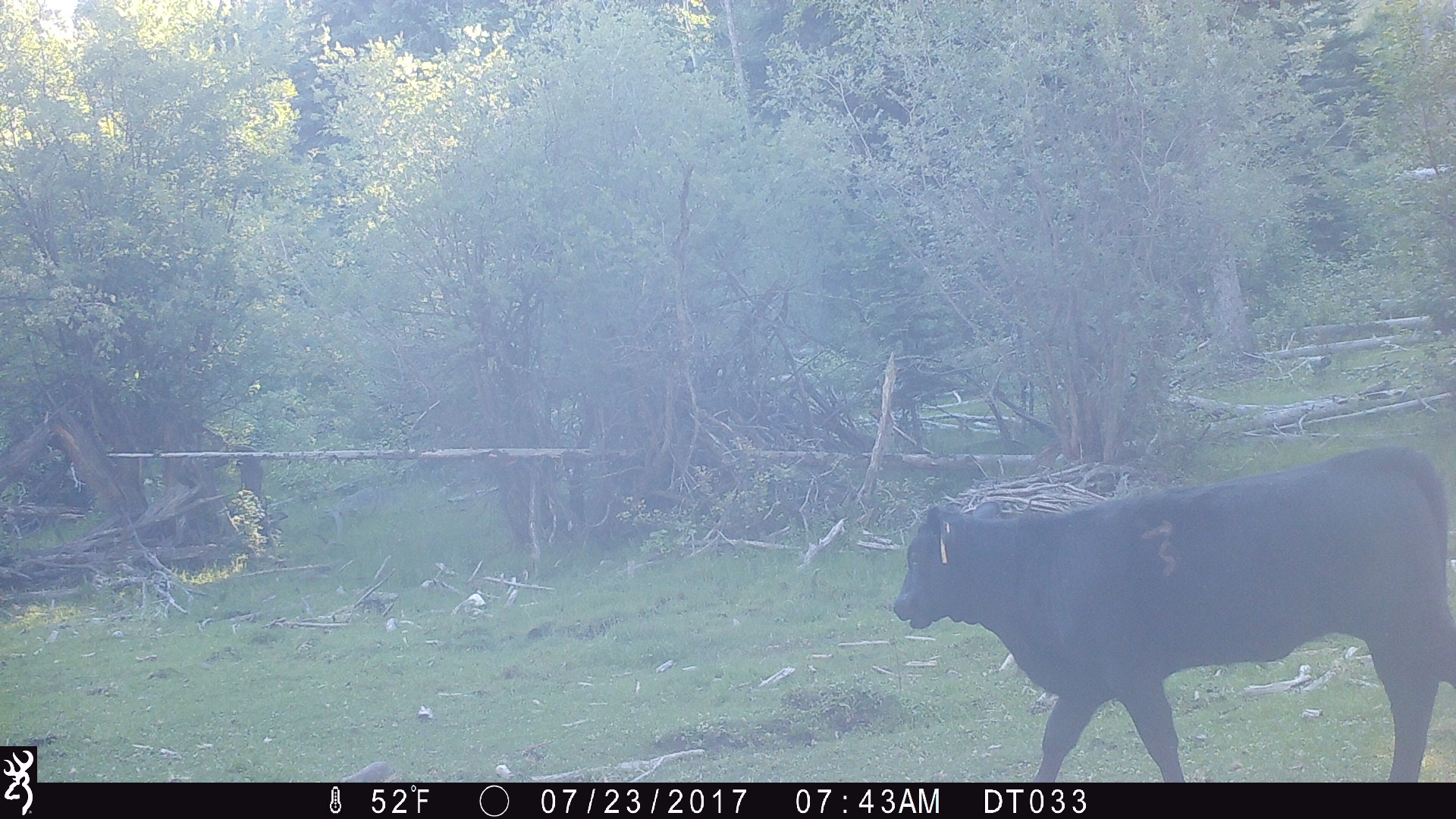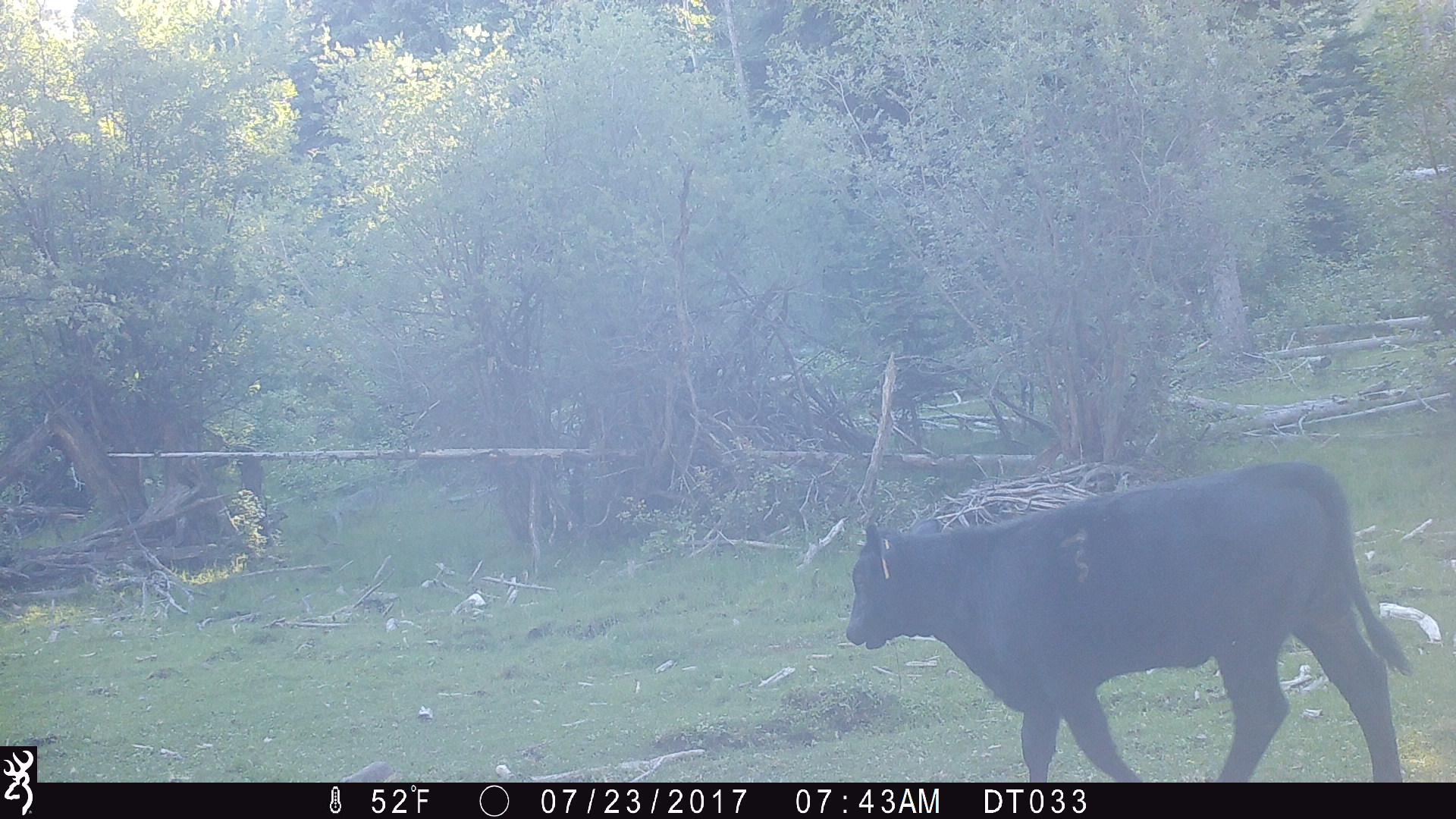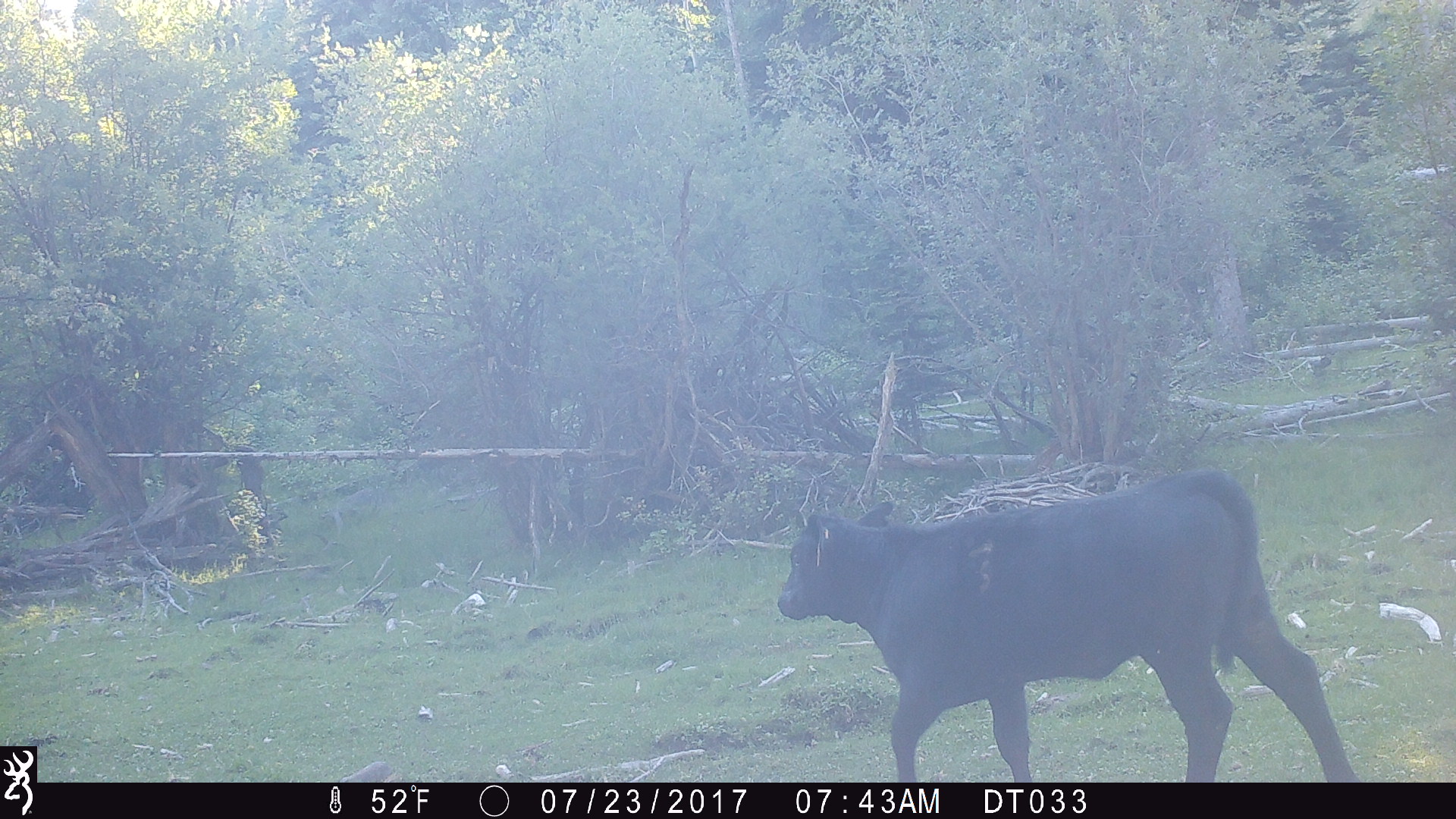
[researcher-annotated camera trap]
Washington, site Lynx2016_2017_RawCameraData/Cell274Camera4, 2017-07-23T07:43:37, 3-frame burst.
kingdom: Animalia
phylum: Chordata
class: Mammalia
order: Artiodactyla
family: Bovidae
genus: Bos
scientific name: Bos taurus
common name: domestic cattle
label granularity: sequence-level